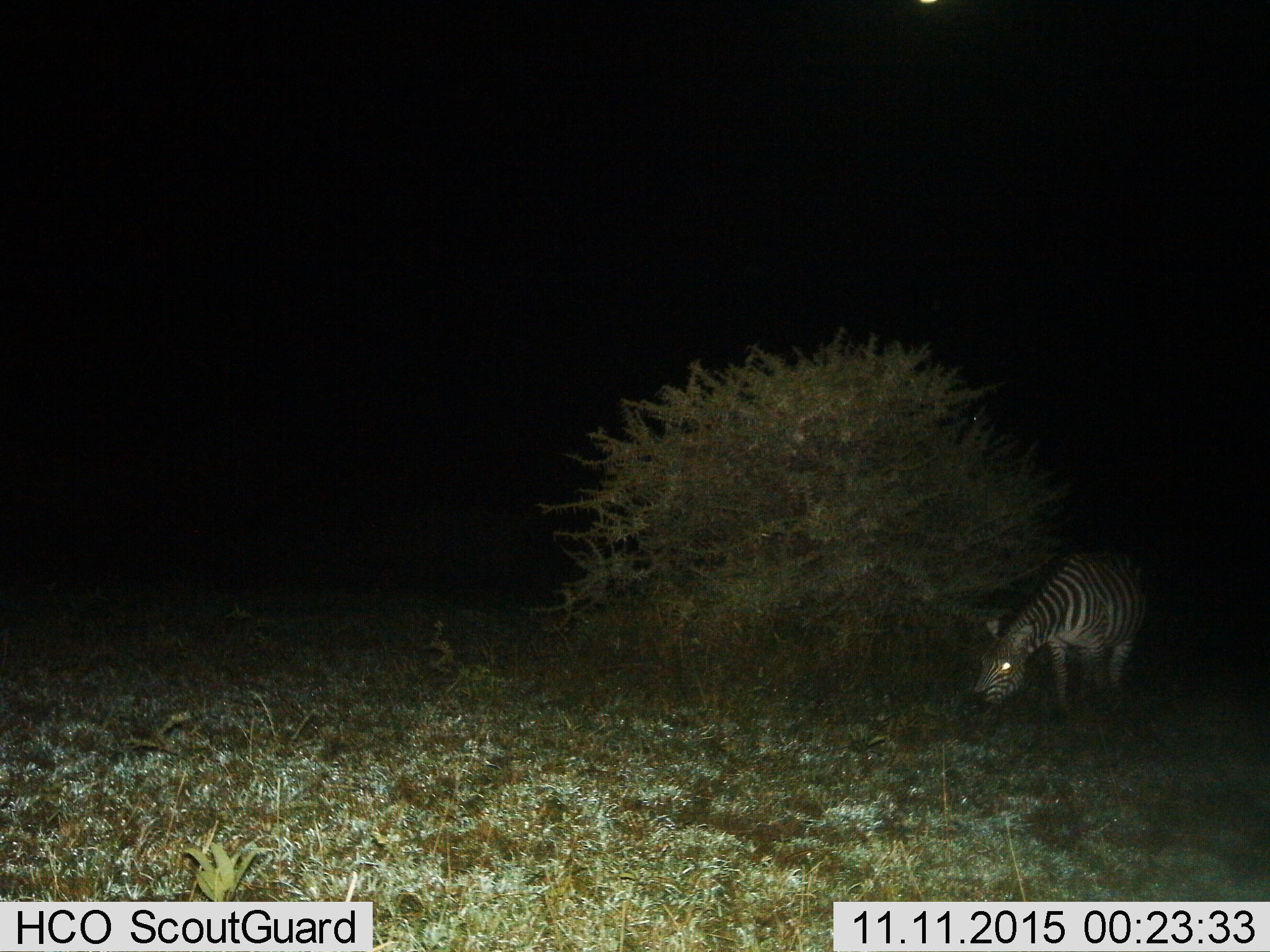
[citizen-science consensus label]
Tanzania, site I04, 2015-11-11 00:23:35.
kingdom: Animalia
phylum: Chordata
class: Mammalia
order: Perissodactyla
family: Equidae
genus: Equus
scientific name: Equus quagga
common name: plains zebra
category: zebra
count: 1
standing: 0%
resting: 0%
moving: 0%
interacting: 0%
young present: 0%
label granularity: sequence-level